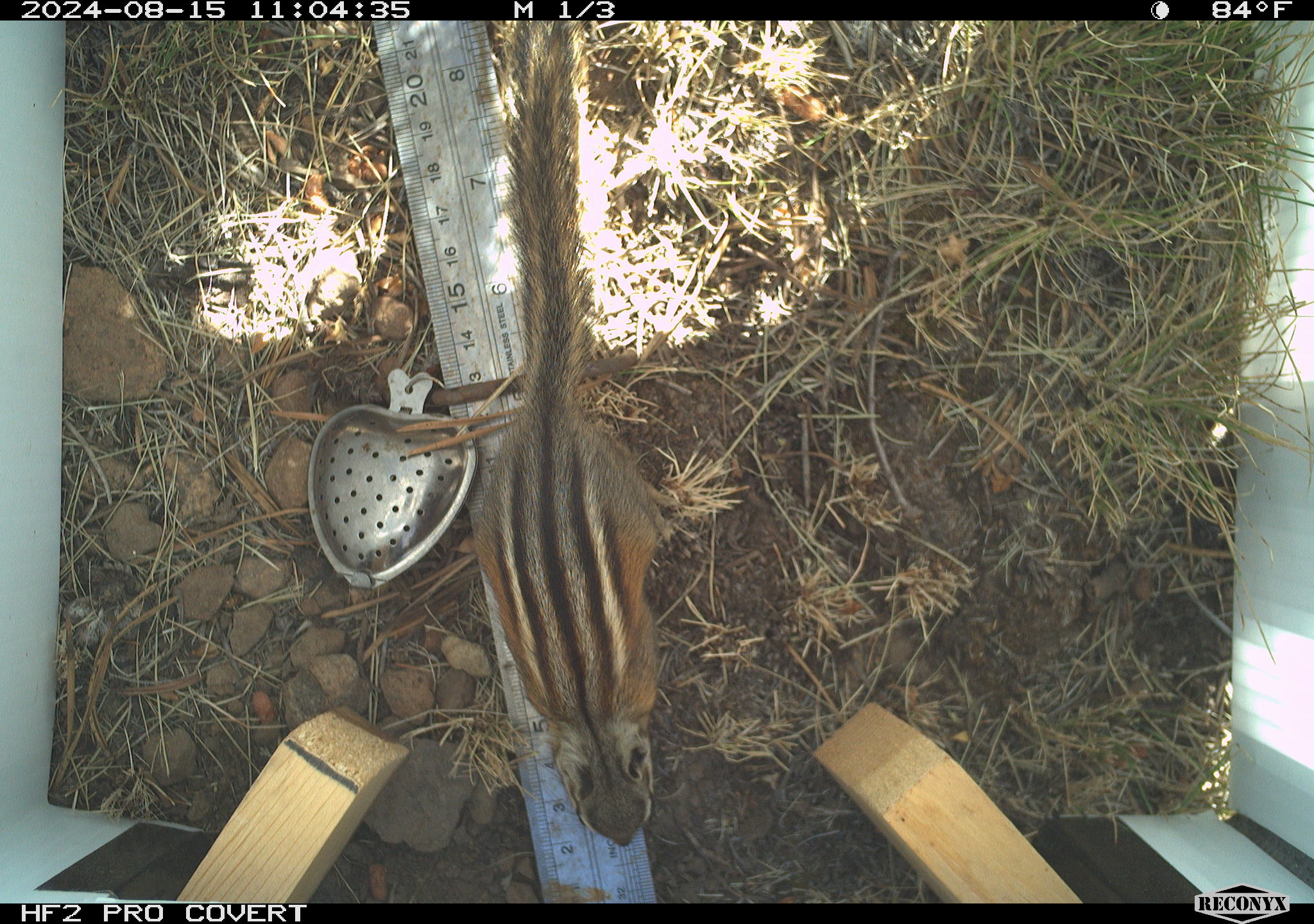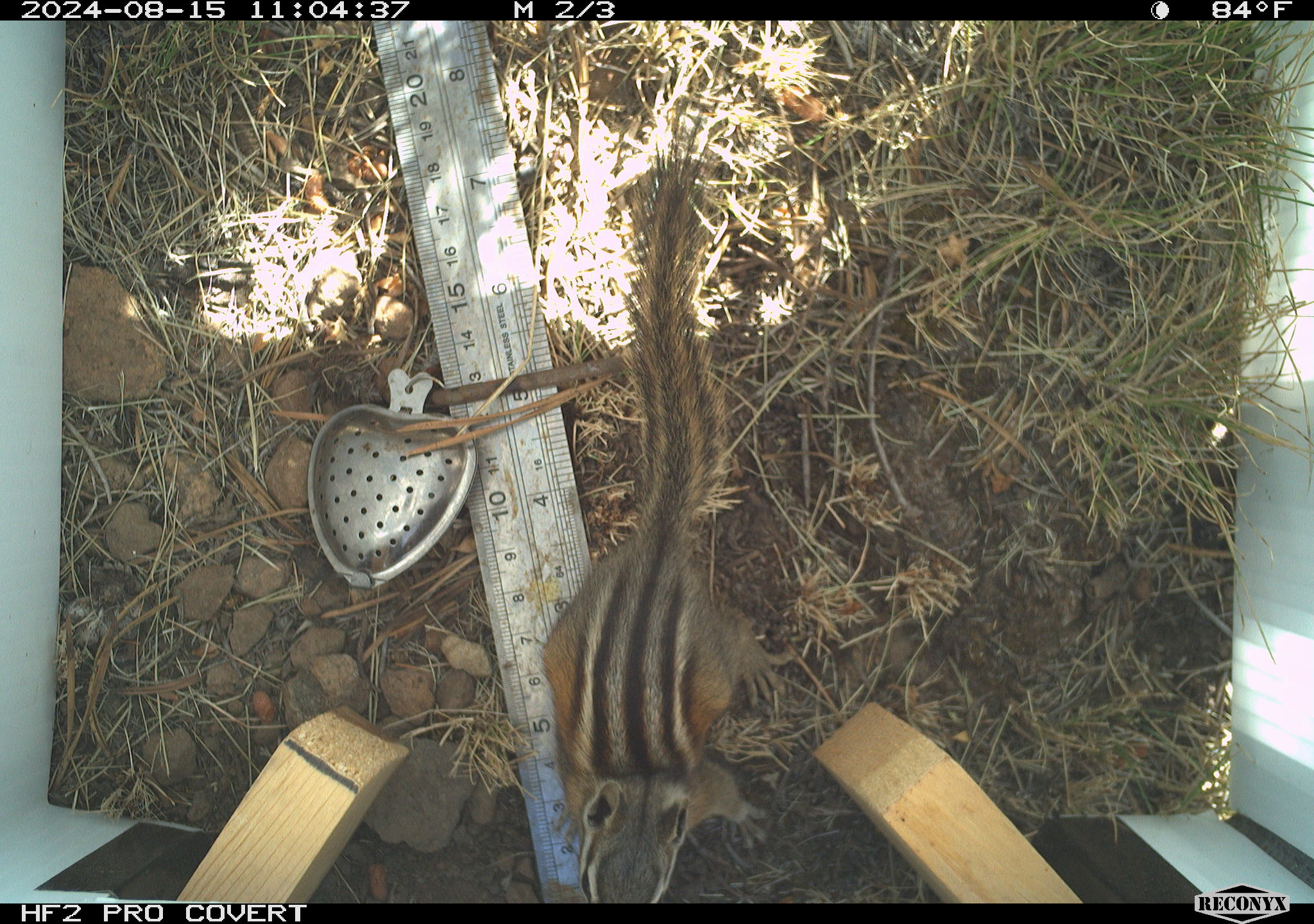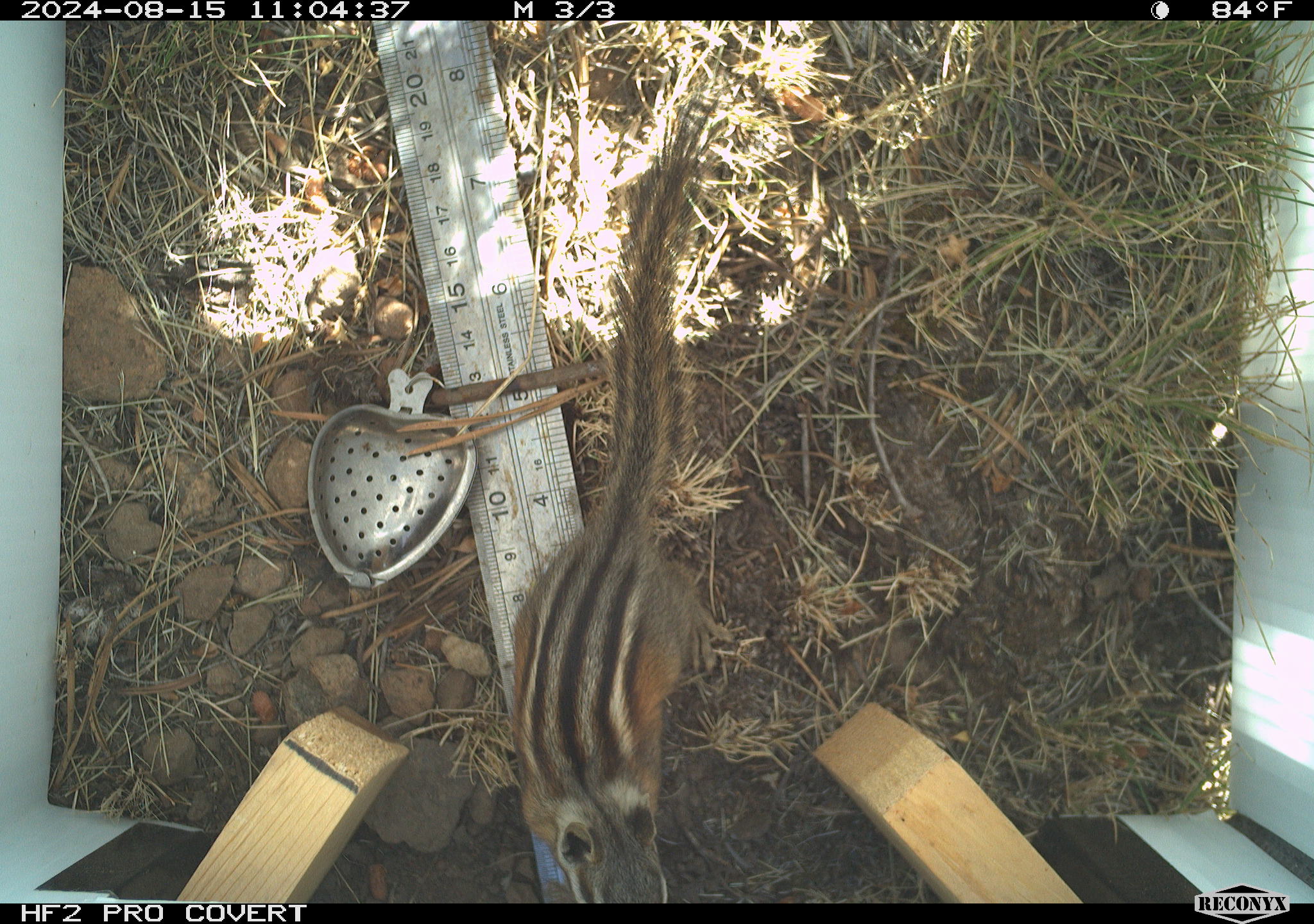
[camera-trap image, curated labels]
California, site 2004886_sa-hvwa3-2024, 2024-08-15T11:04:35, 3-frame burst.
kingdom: Animalia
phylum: Chordata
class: Mammalia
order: Rodentia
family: Sciuridae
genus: Neotamias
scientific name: Neotamias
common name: western chipmunks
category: neotamias species